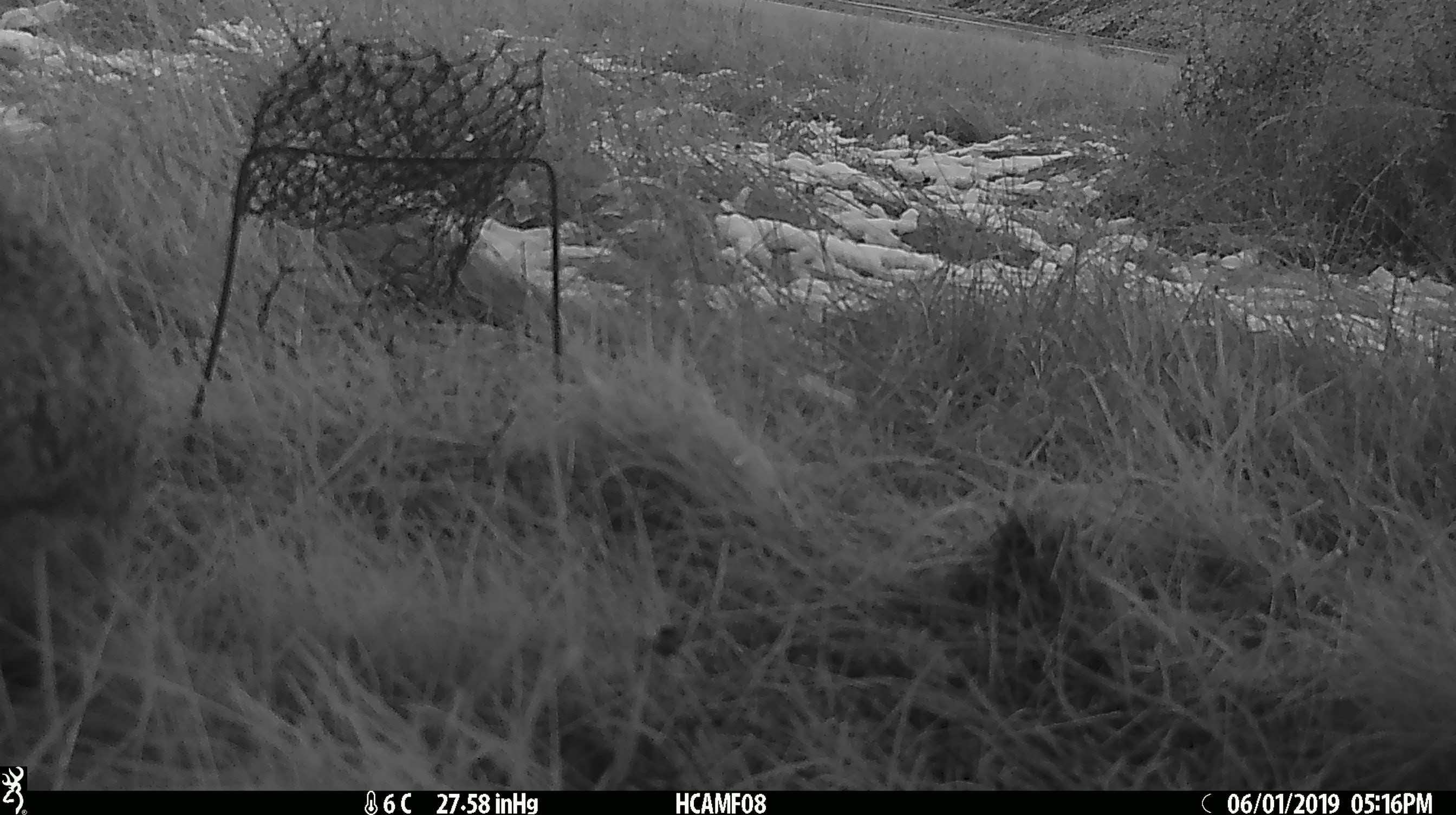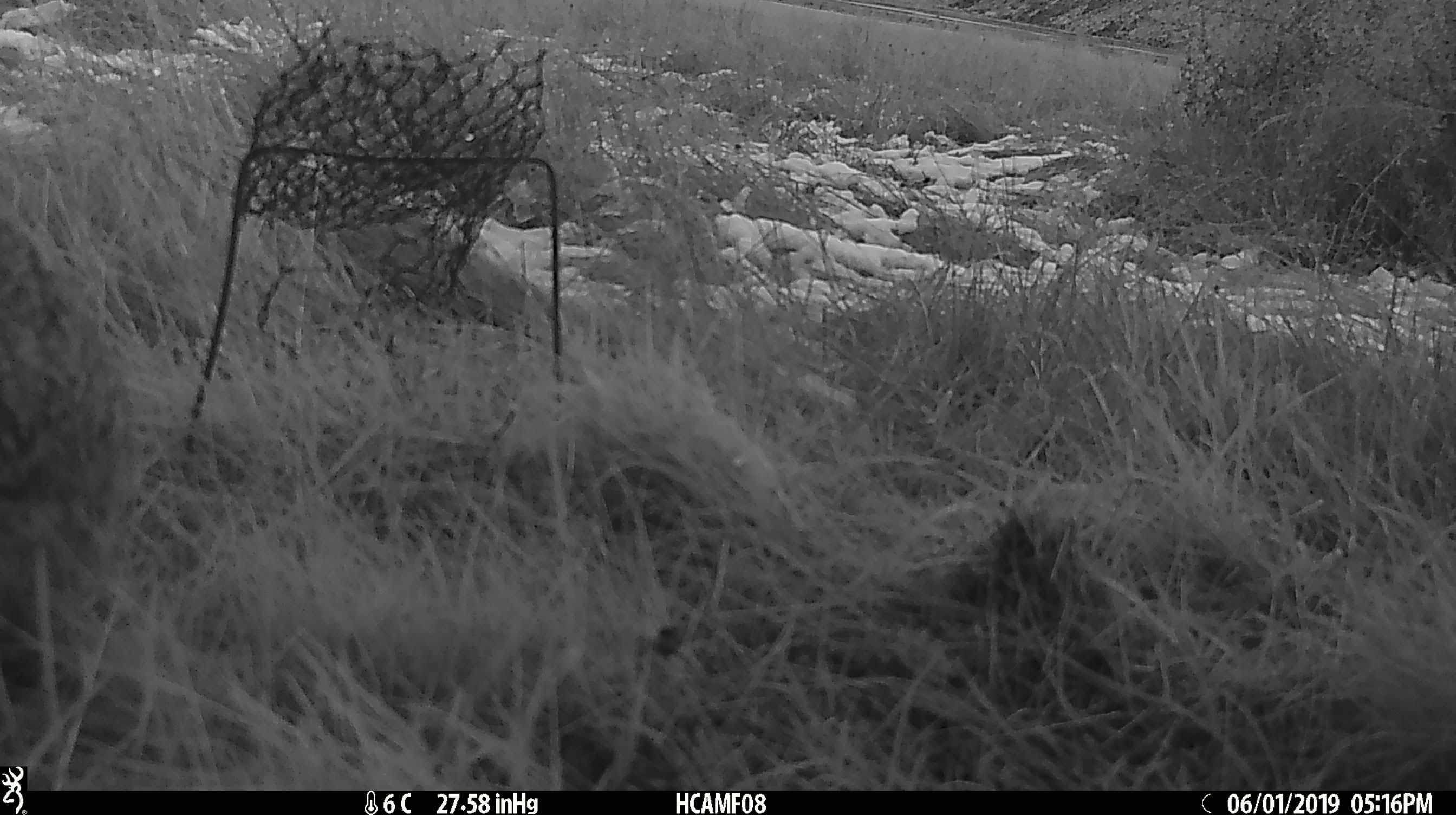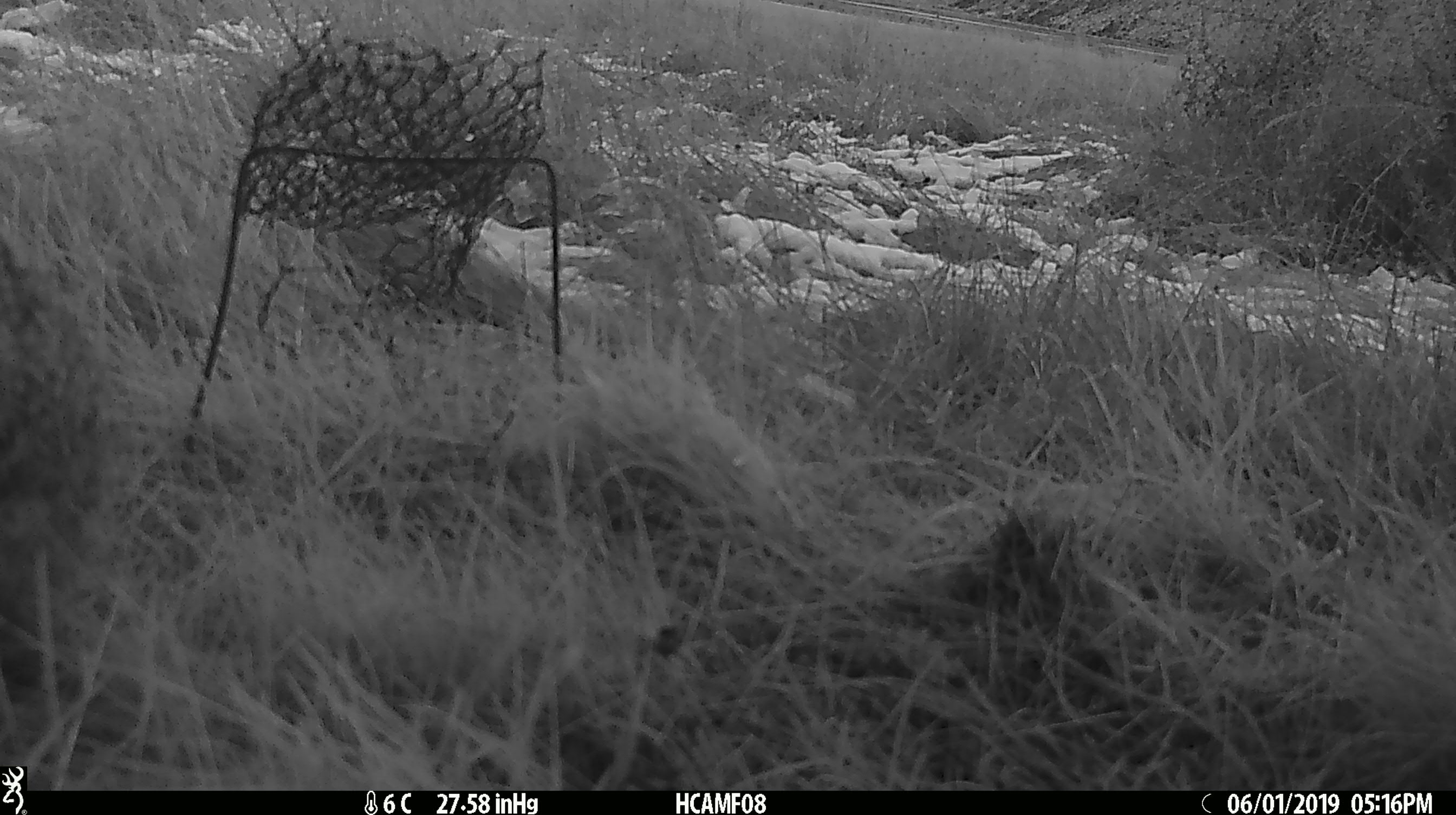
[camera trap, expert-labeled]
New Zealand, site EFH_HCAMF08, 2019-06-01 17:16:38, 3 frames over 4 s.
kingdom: Animalia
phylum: Chordata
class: Mammalia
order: Lagomorpha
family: Leporidae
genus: Lepus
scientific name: Lepus europaeus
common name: brown hare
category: hare